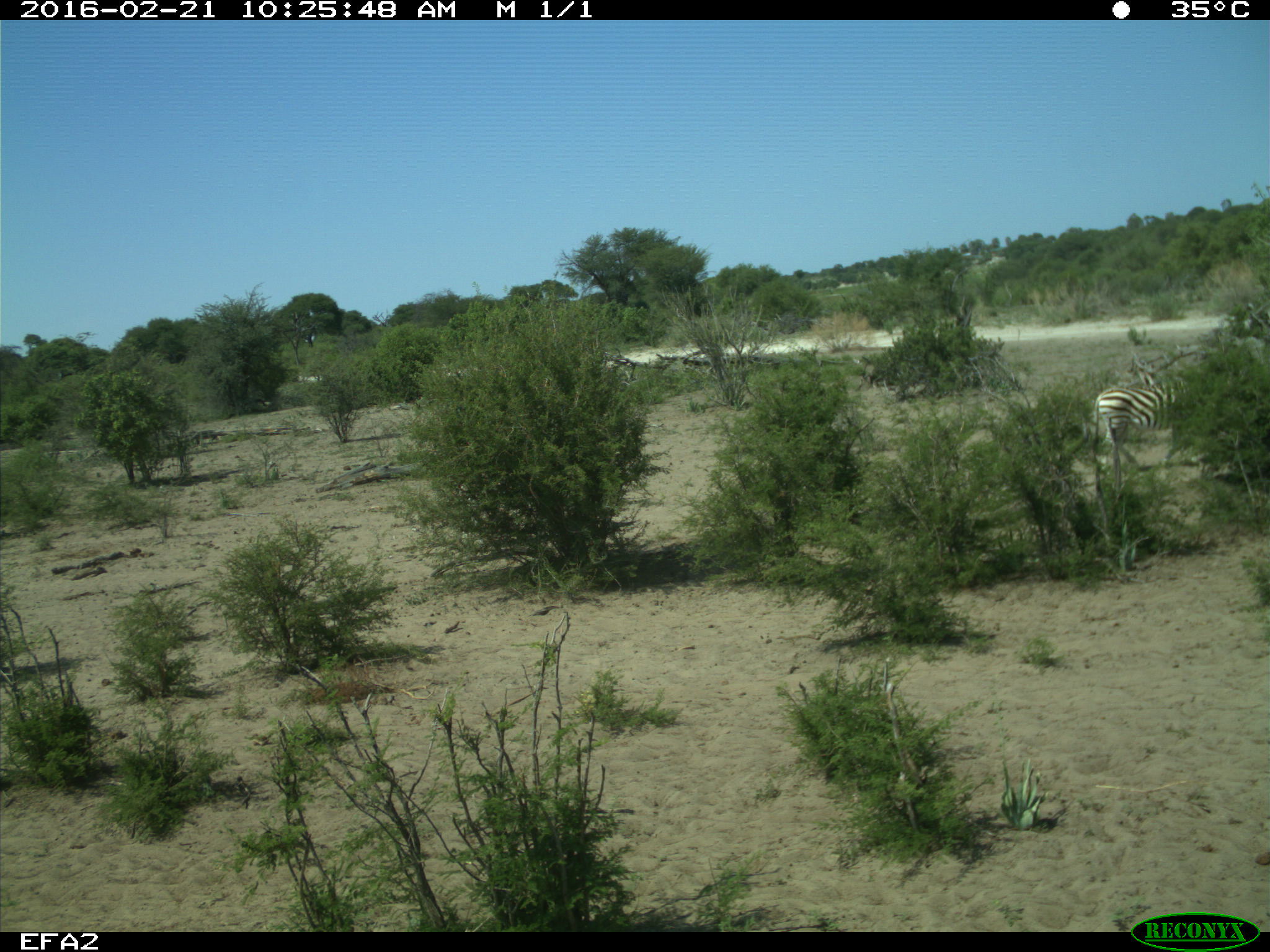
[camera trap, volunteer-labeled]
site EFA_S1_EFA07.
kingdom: Animalia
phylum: Chordata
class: Mammalia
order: Perissodactyla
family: Equidae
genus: Equus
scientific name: Equus quagga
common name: plains zebra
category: zebraplains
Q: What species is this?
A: Zebraplains (plains zebra) (Equus quagga).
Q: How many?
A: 1.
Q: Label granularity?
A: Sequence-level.